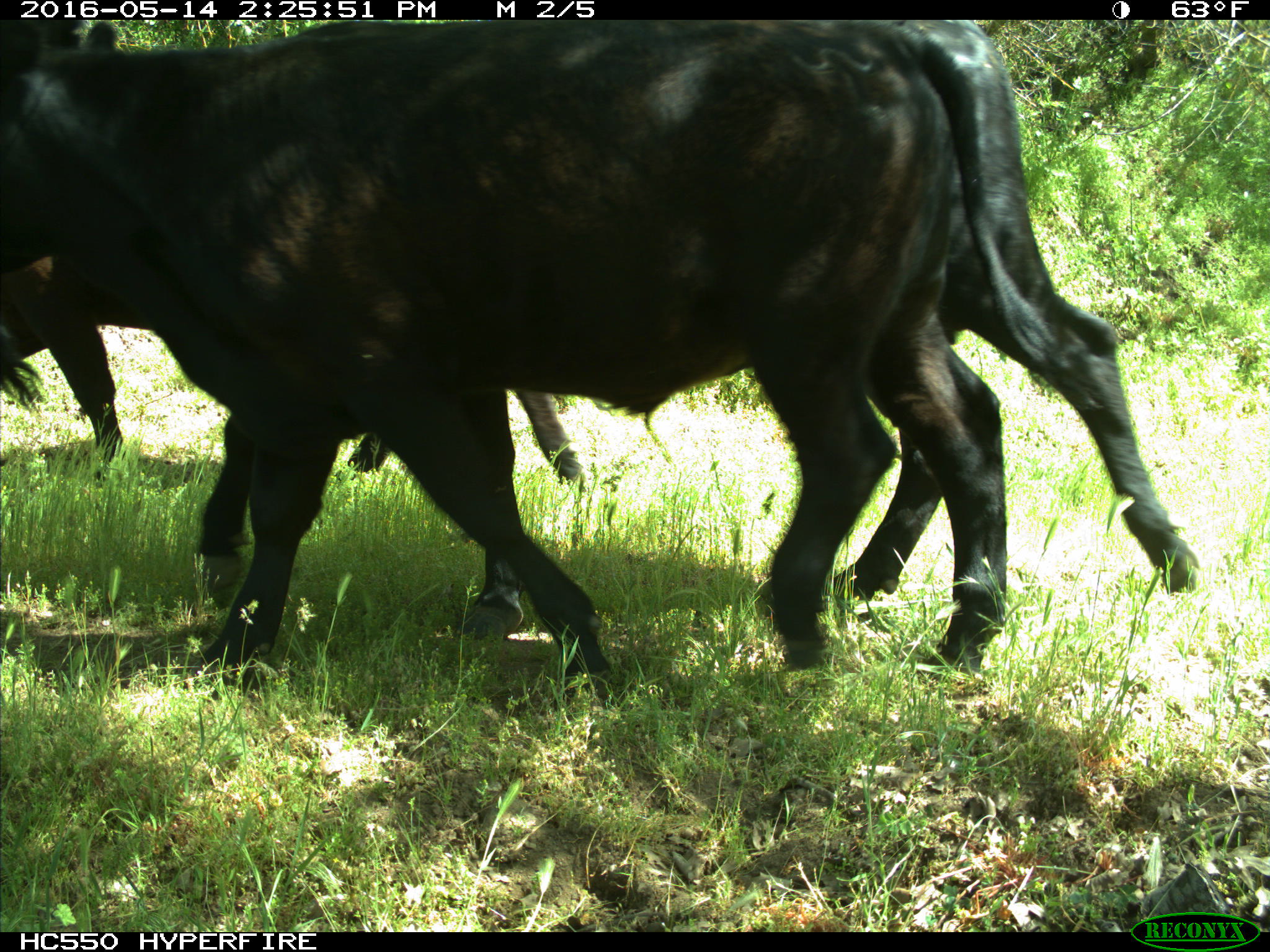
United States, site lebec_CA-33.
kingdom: Animalia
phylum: Chordata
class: Mammalia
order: Artiodactyla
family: Bovidae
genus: Bos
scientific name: Bos taurus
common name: domestic cow